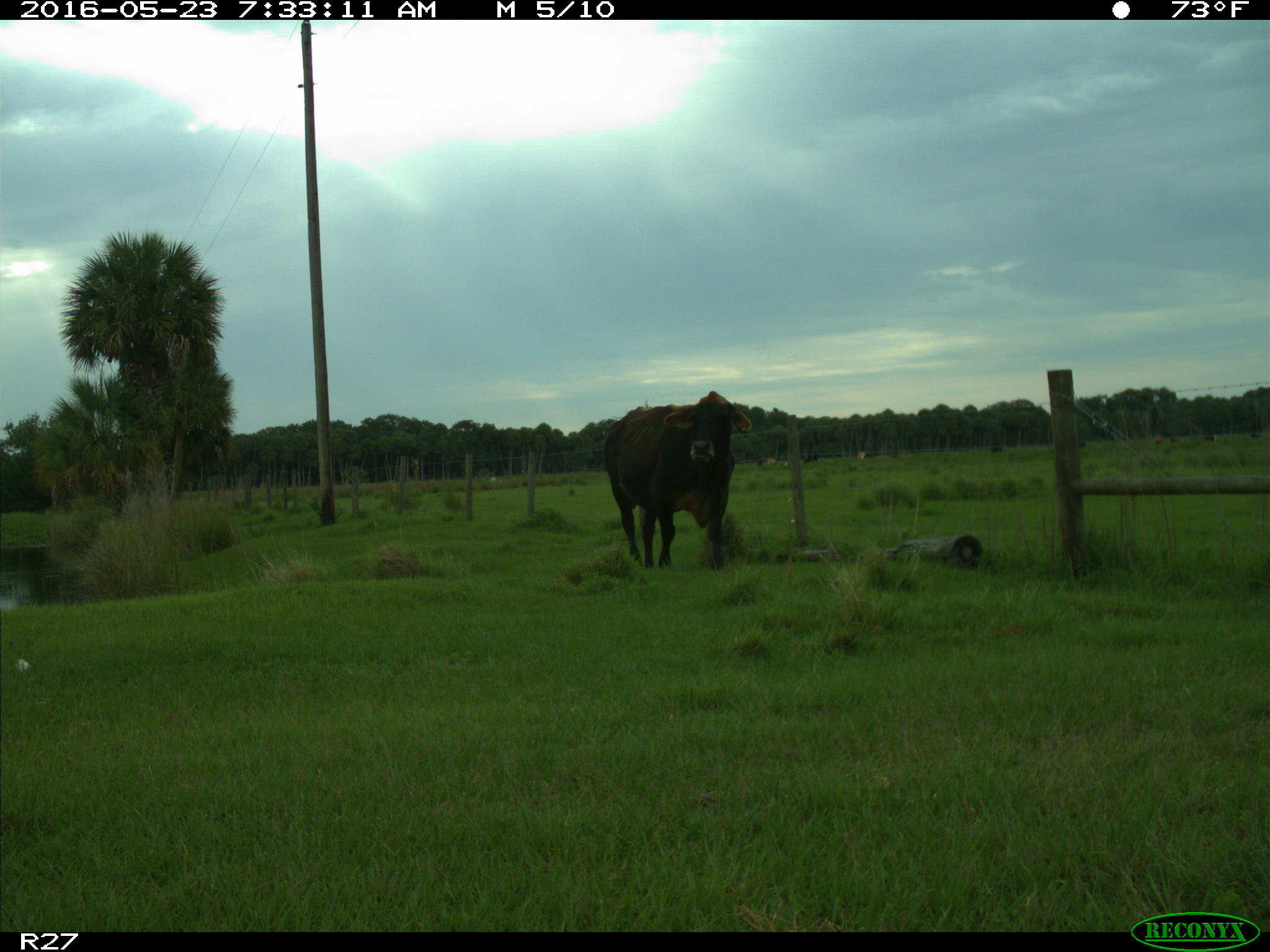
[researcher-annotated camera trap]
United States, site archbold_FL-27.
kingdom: Animalia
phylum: Chordata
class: Mammalia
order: Artiodactyla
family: Bovidae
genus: Bos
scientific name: Bos taurus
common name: domestic cow